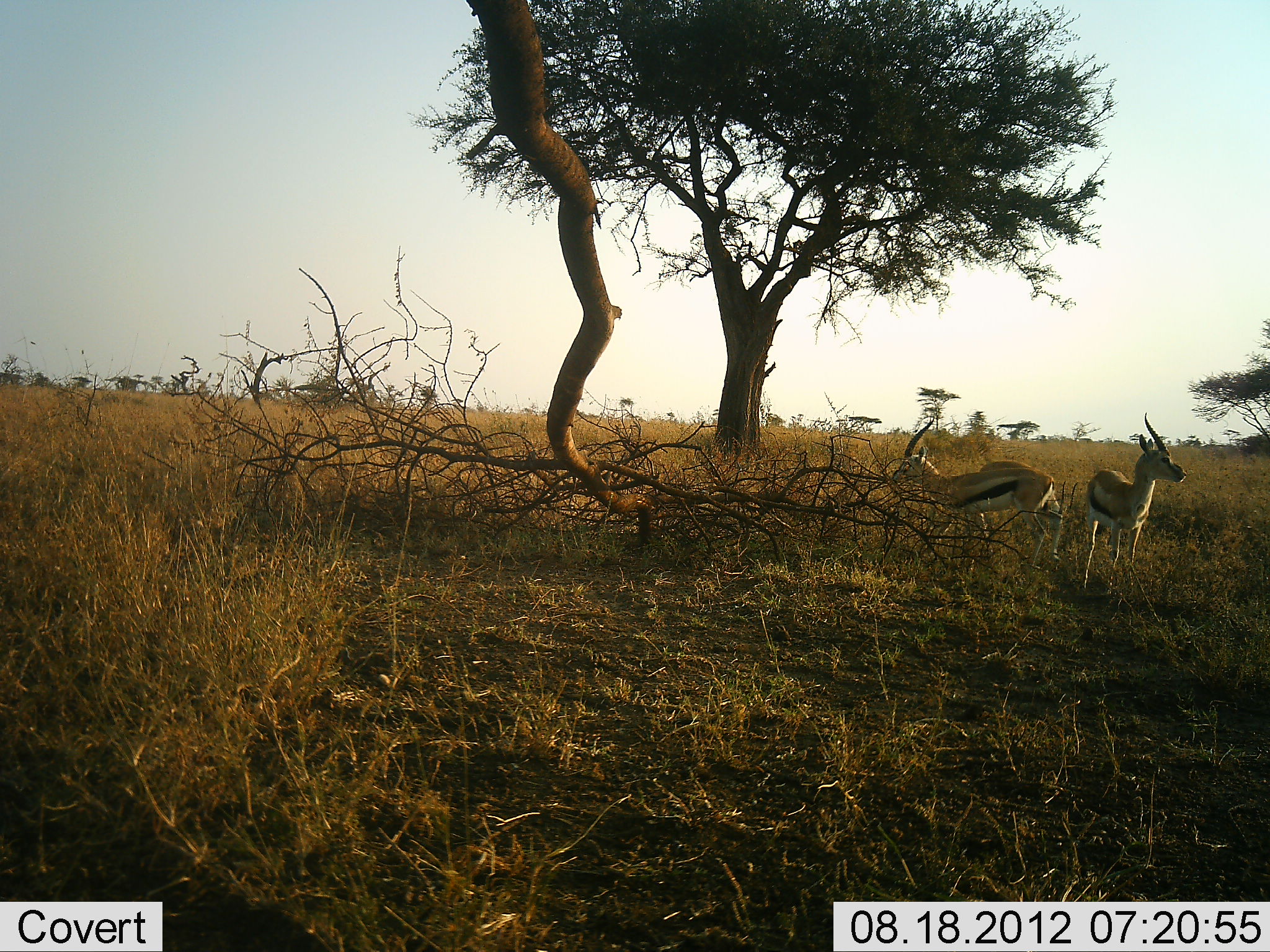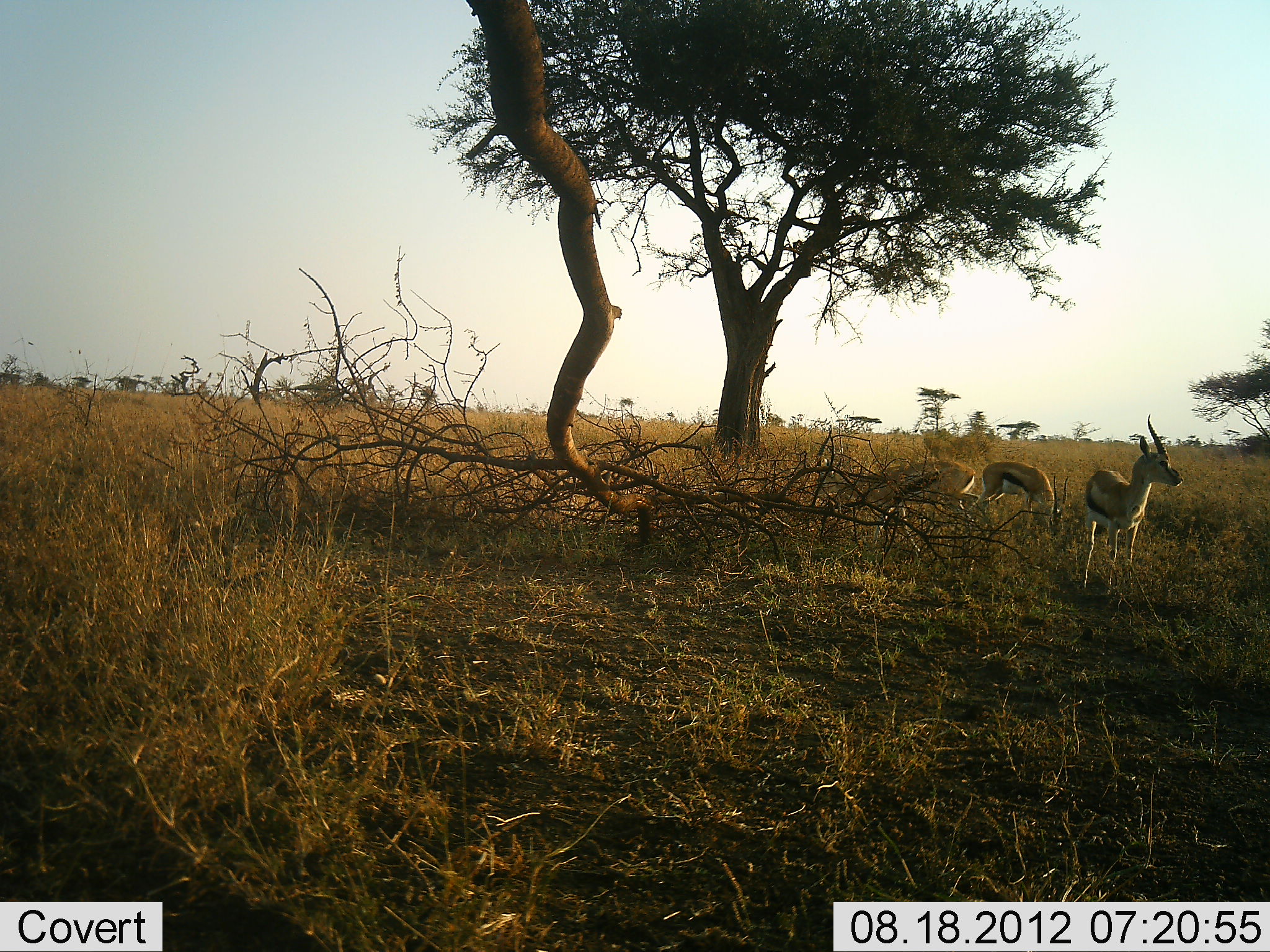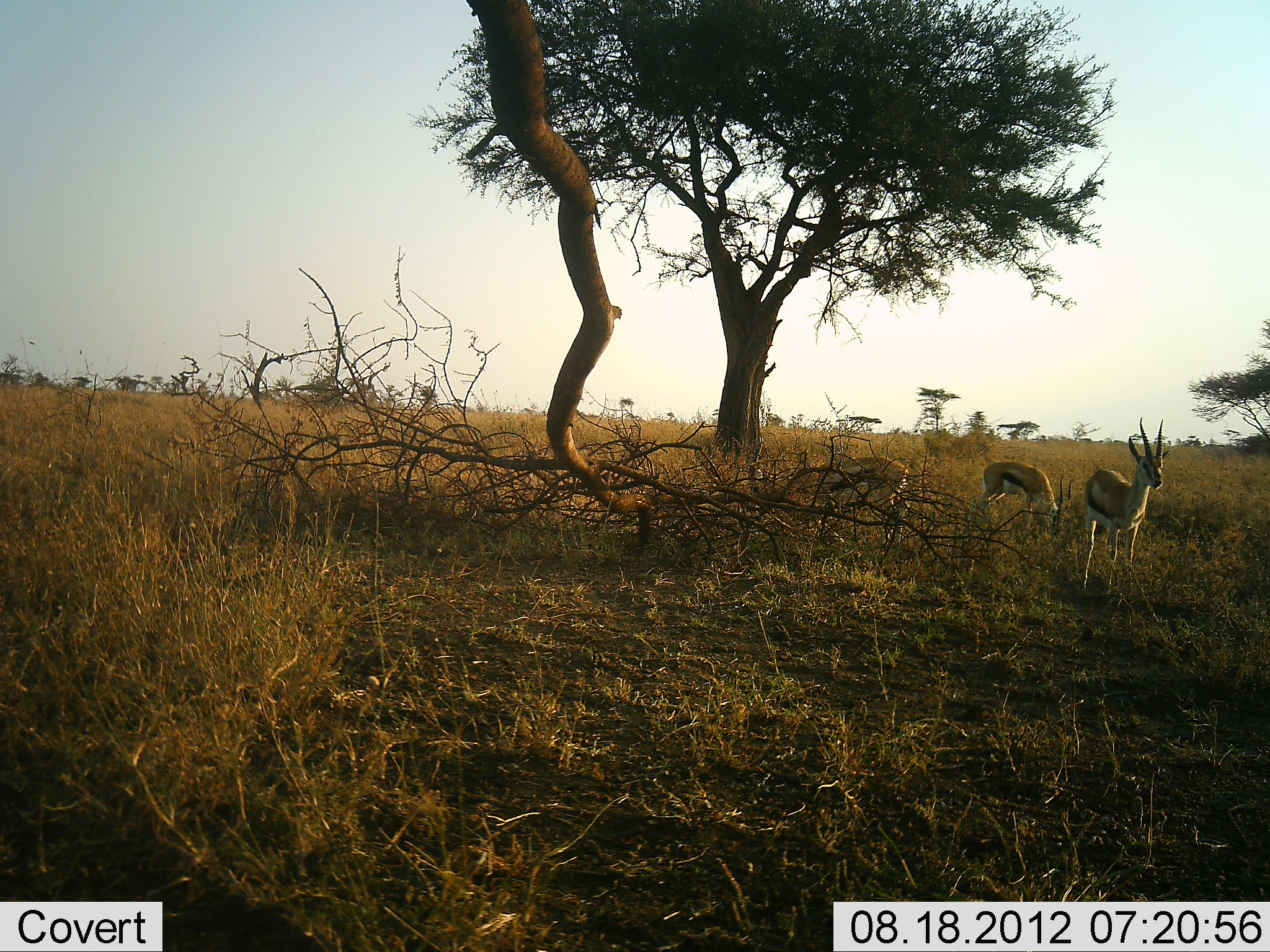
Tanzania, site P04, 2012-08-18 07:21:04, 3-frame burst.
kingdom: Animalia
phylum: Chordata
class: Mammalia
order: Artiodactyla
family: Bovidae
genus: Eudorcas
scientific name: Eudorcas thomsonii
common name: thomson's gazelle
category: gazellethomsons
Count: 3.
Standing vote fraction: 80%.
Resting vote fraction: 0%.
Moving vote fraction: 80%.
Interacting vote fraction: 0%.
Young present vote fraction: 0%.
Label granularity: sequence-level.